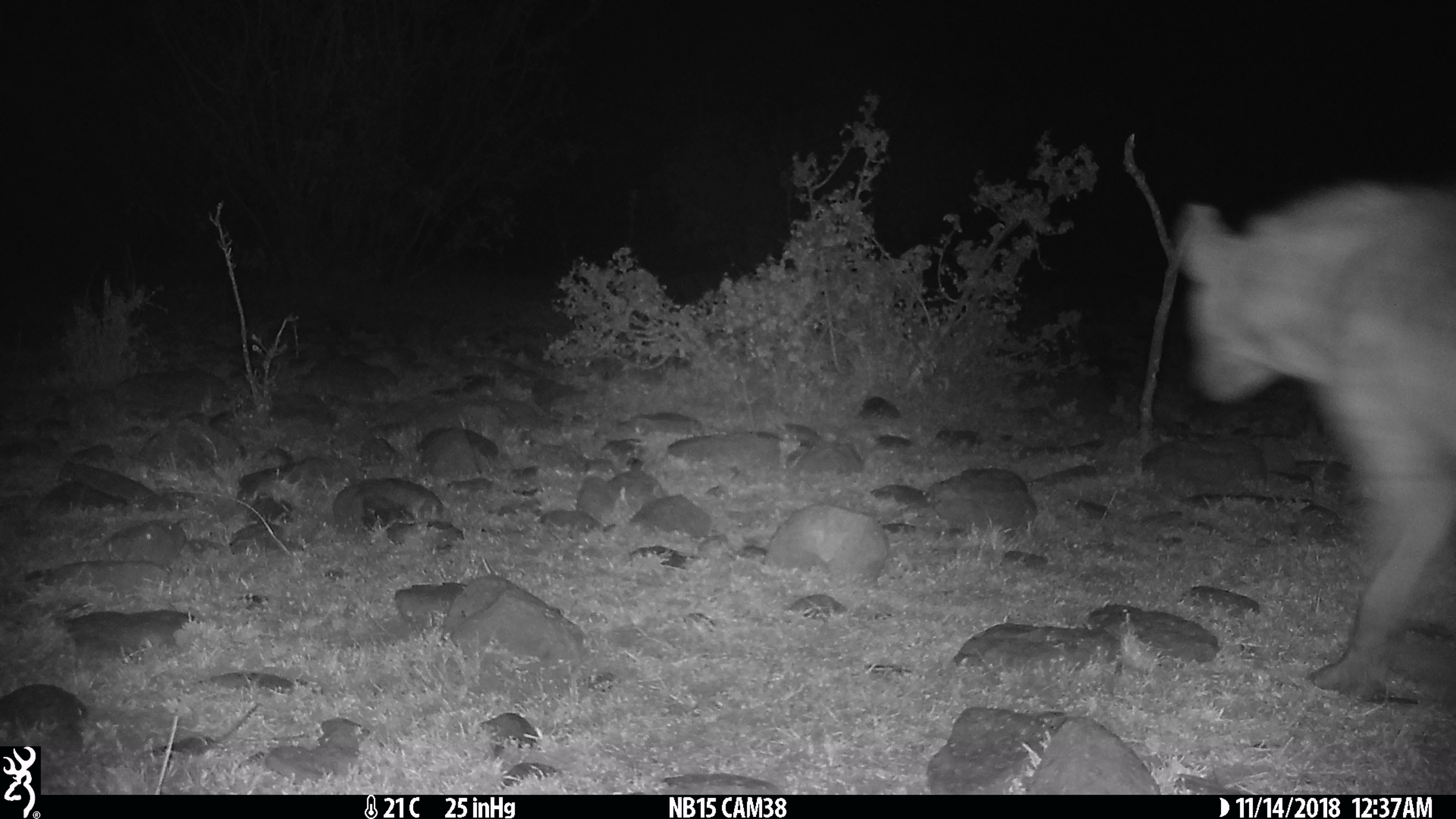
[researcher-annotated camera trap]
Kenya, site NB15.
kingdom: Animalia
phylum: Chordata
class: Mammalia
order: Carnivora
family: Hyaenidae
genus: Crocuta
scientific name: Crocuta crocuta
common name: spotted hyena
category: hyena spotted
Hyena spotted (spotted hyena) (Crocuta crocuta).